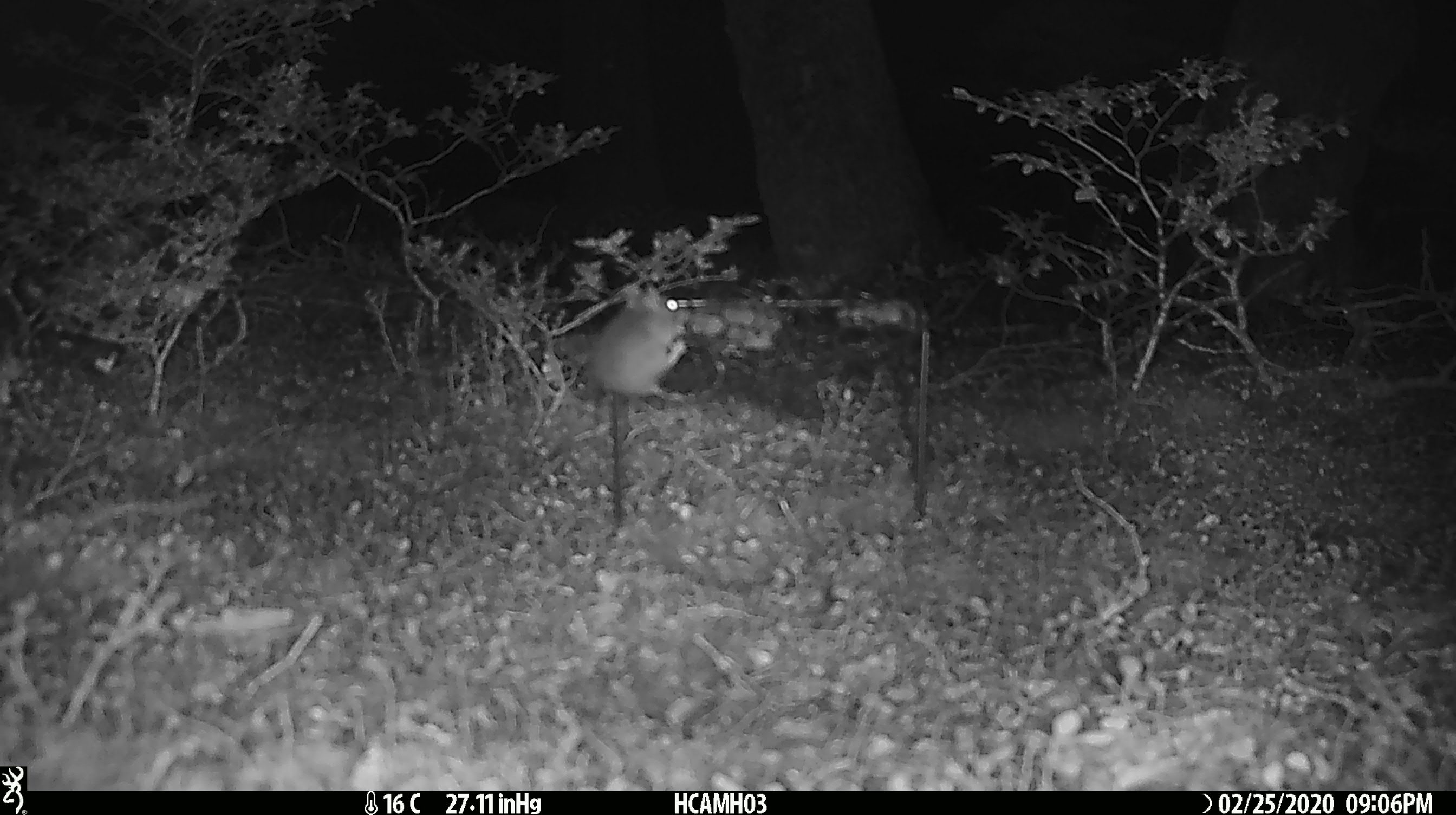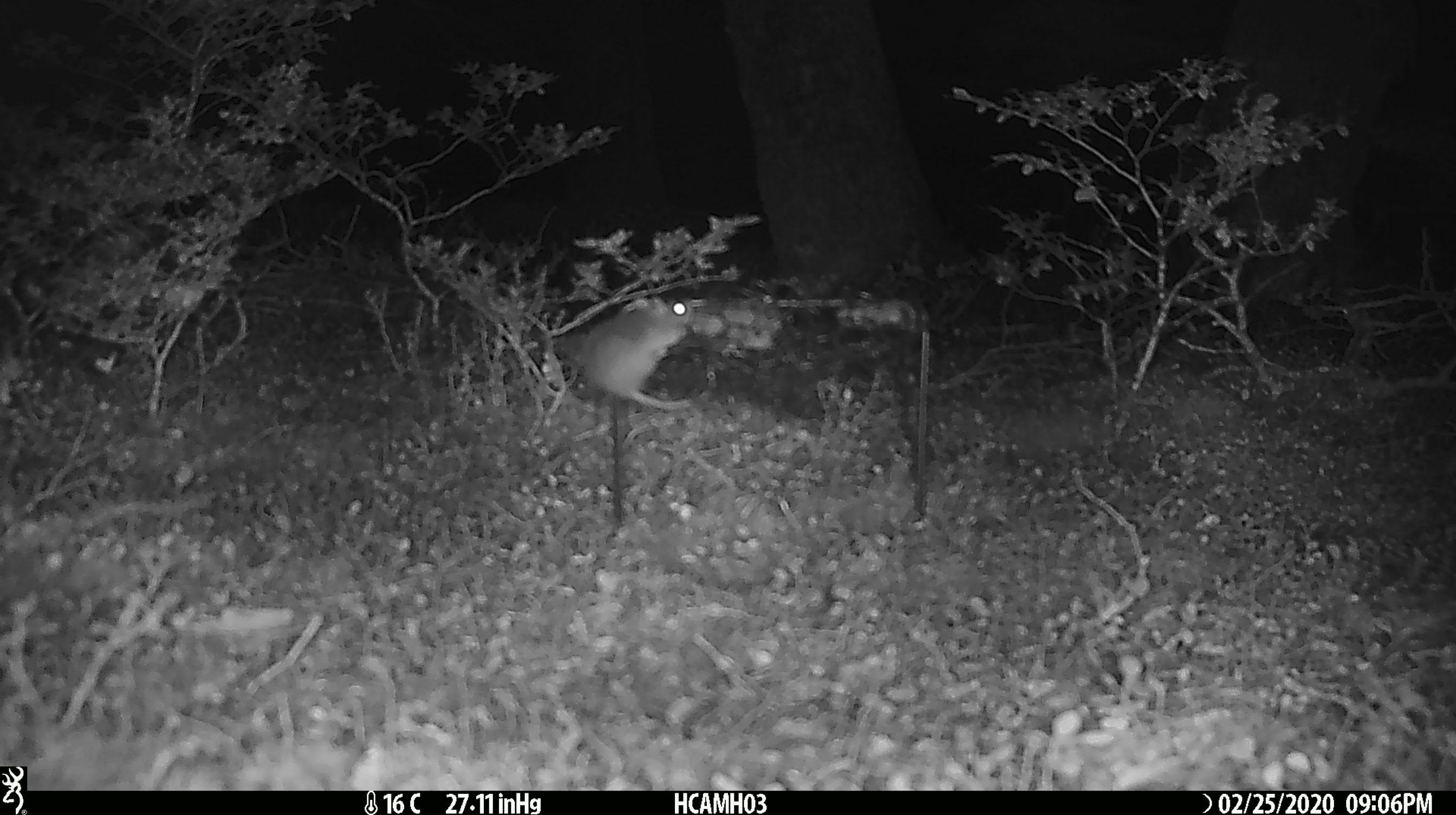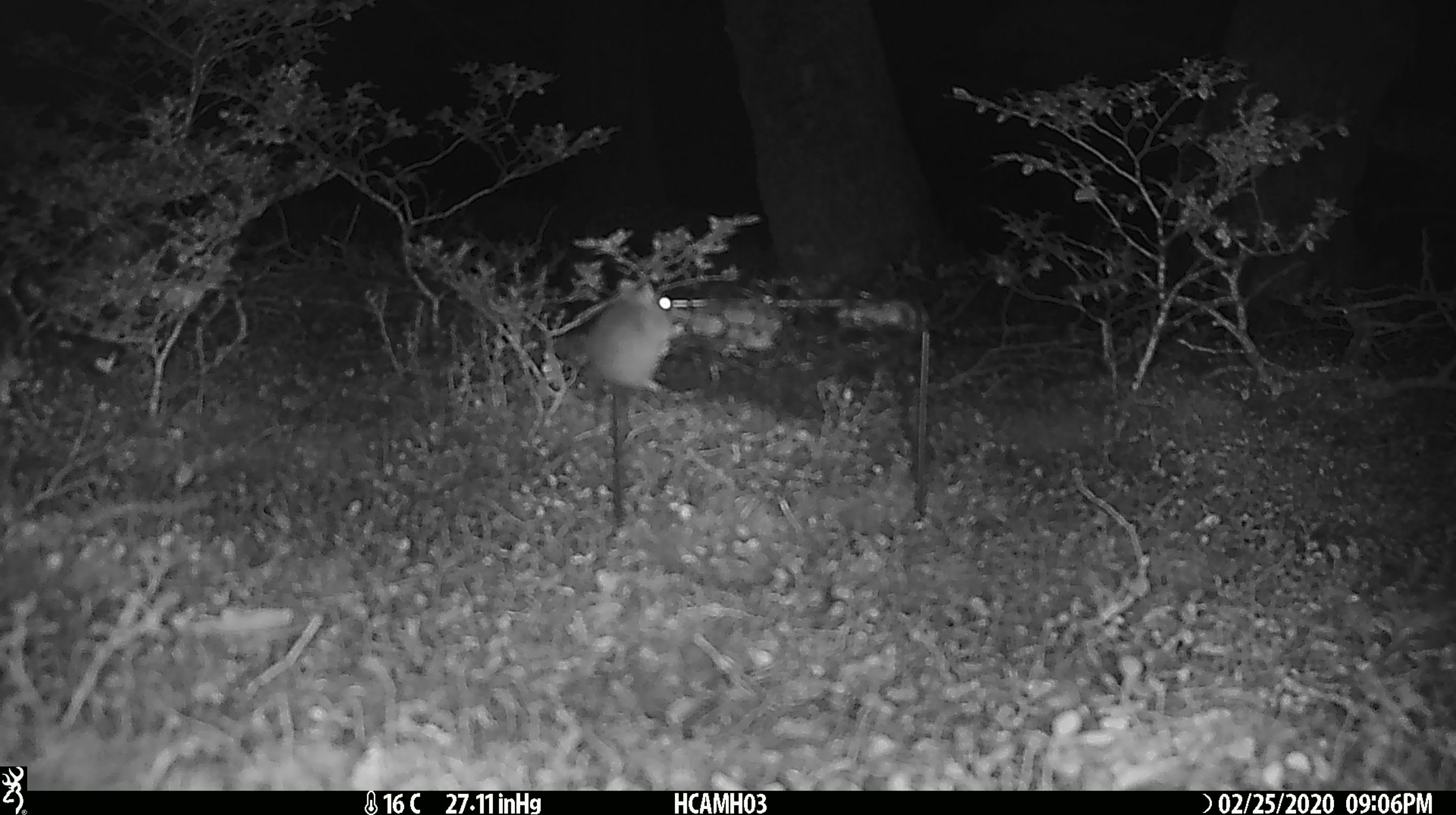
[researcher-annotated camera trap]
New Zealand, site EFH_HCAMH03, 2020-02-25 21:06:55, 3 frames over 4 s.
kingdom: Animalia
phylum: Chordata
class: Mammalia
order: Rodentia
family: Muridae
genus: Mus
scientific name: Mus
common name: mouse